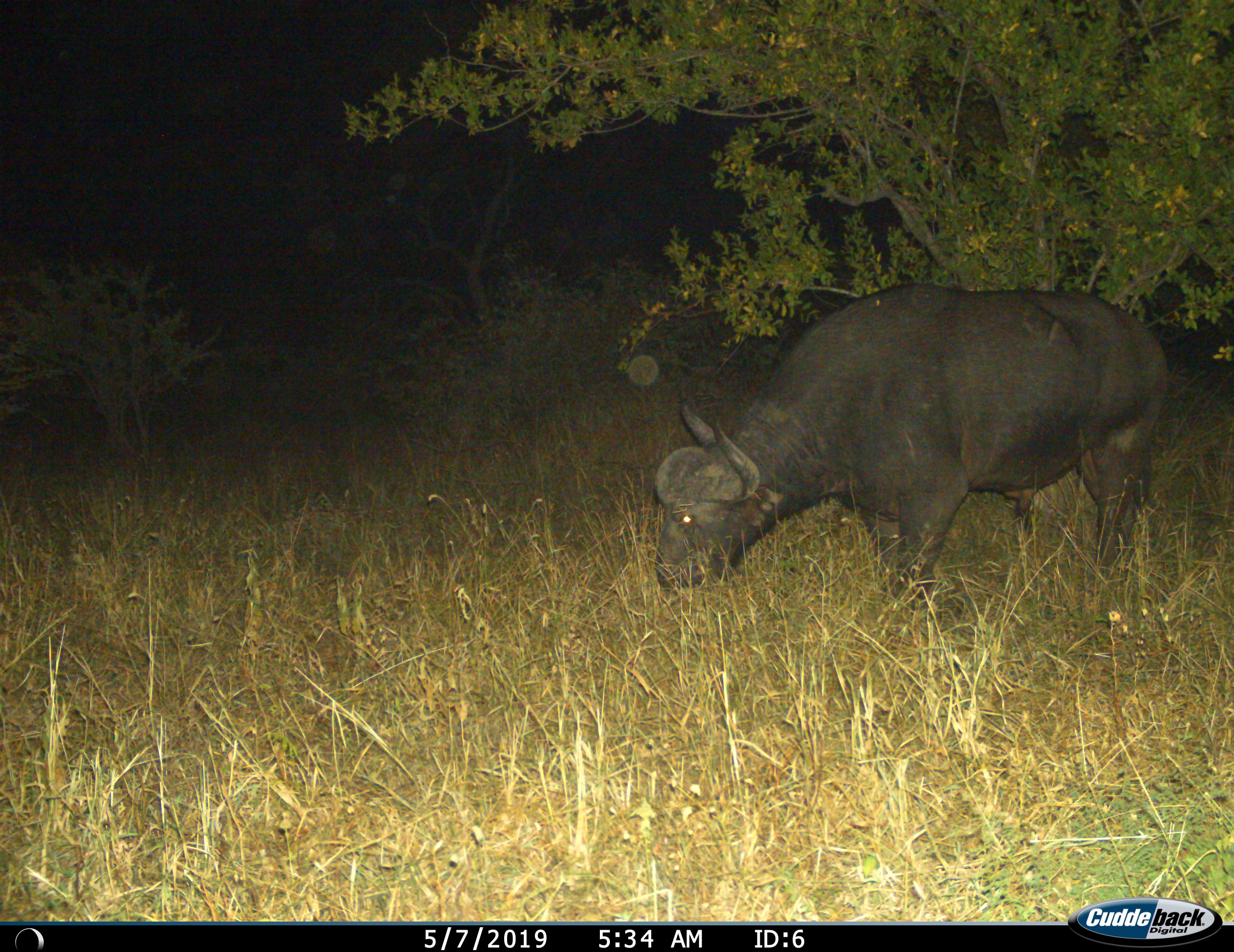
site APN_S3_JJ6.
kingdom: Animalia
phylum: Chordata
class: Mammalia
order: Artiodactyla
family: Bovidae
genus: Syncerus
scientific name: Syncerus caffer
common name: african buffalo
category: buffalo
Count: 1.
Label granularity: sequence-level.